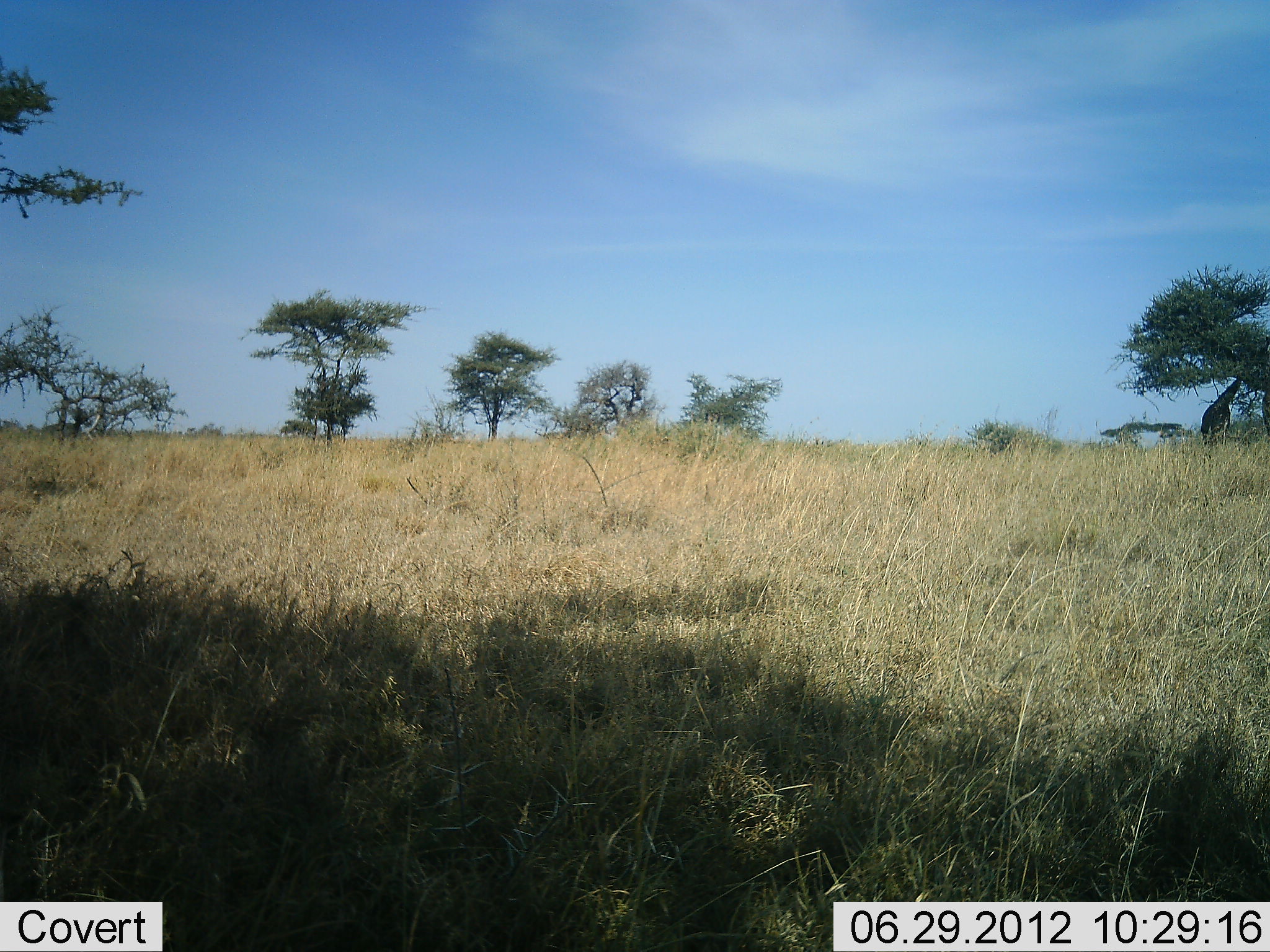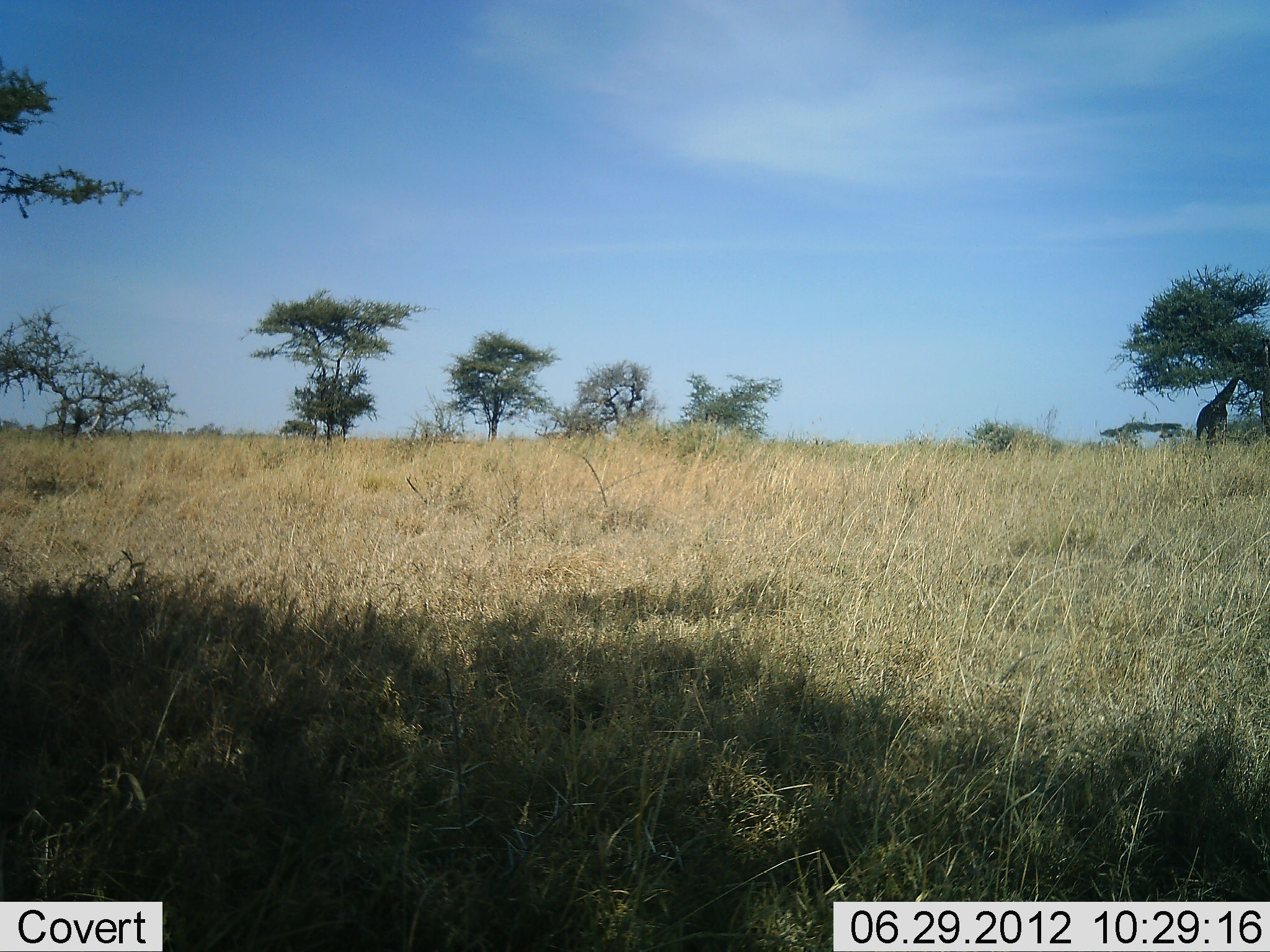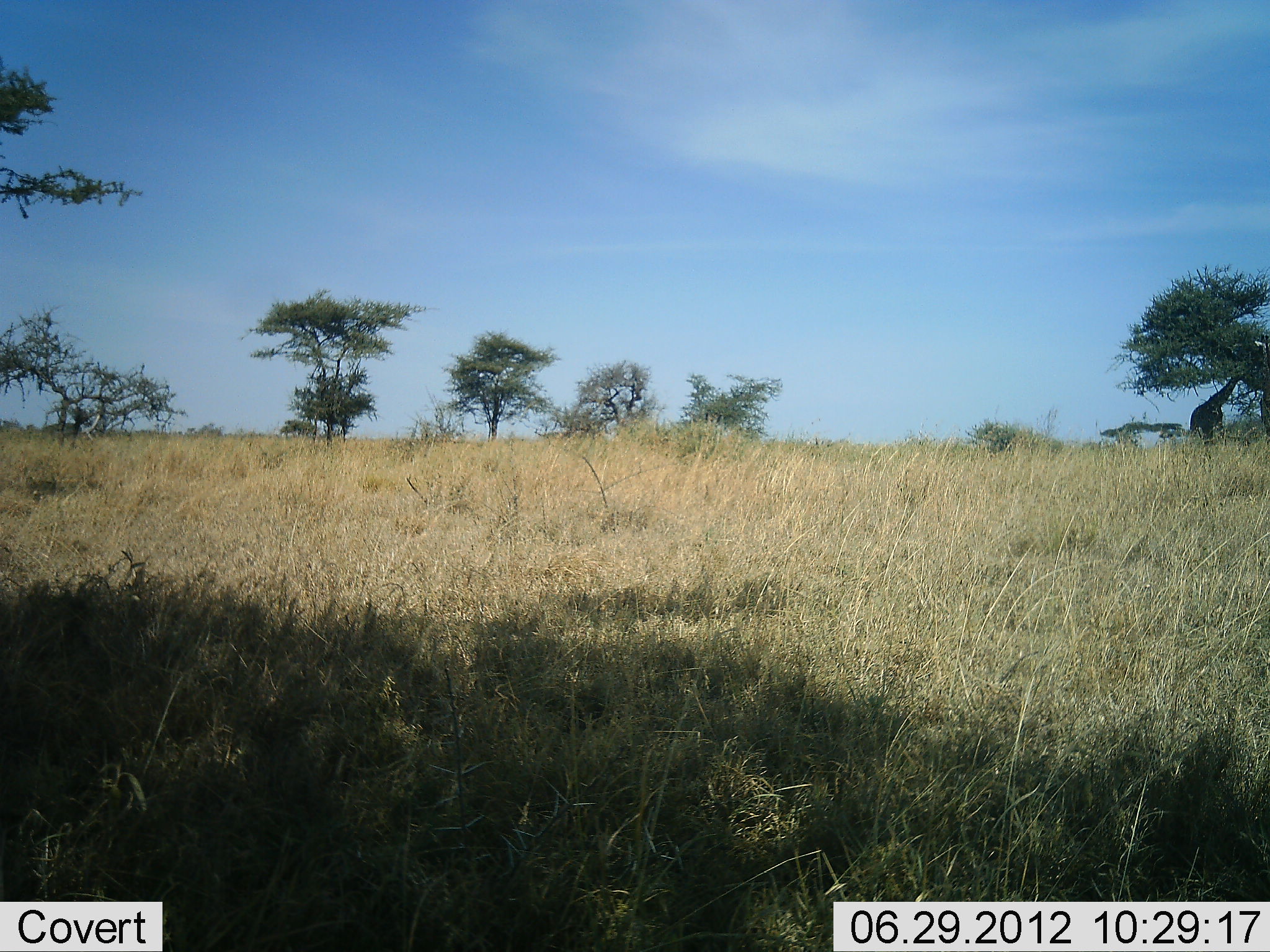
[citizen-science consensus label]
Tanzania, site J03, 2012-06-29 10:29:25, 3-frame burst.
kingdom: Animalia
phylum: Chordata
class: Mammalia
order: Artiodactyla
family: Giraffidae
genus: Giraffa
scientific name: Giraffa camelopardalis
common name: giraffe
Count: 2.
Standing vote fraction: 20%.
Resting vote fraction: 0%.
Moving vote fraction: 10%.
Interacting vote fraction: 0%.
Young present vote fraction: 0%.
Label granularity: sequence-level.